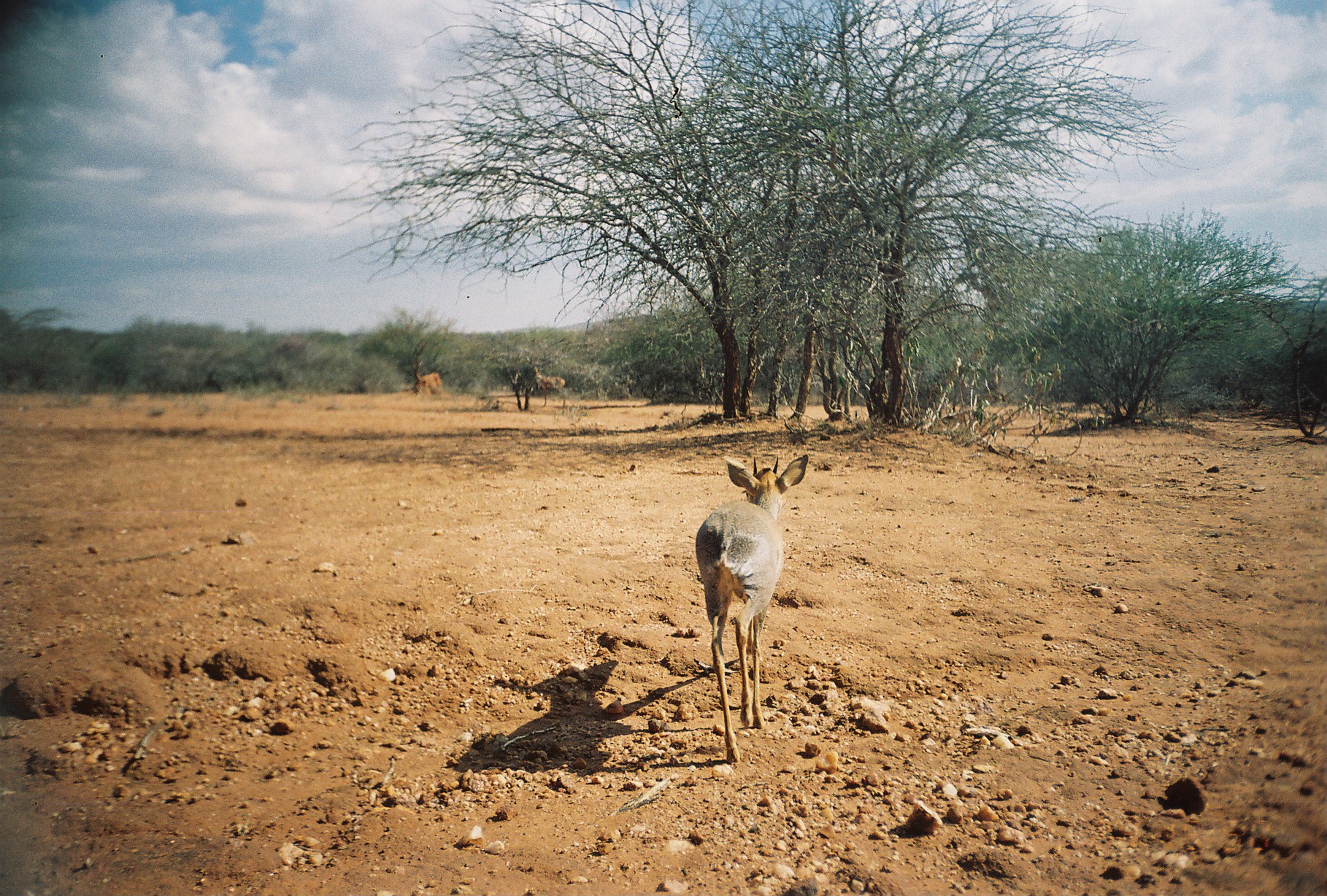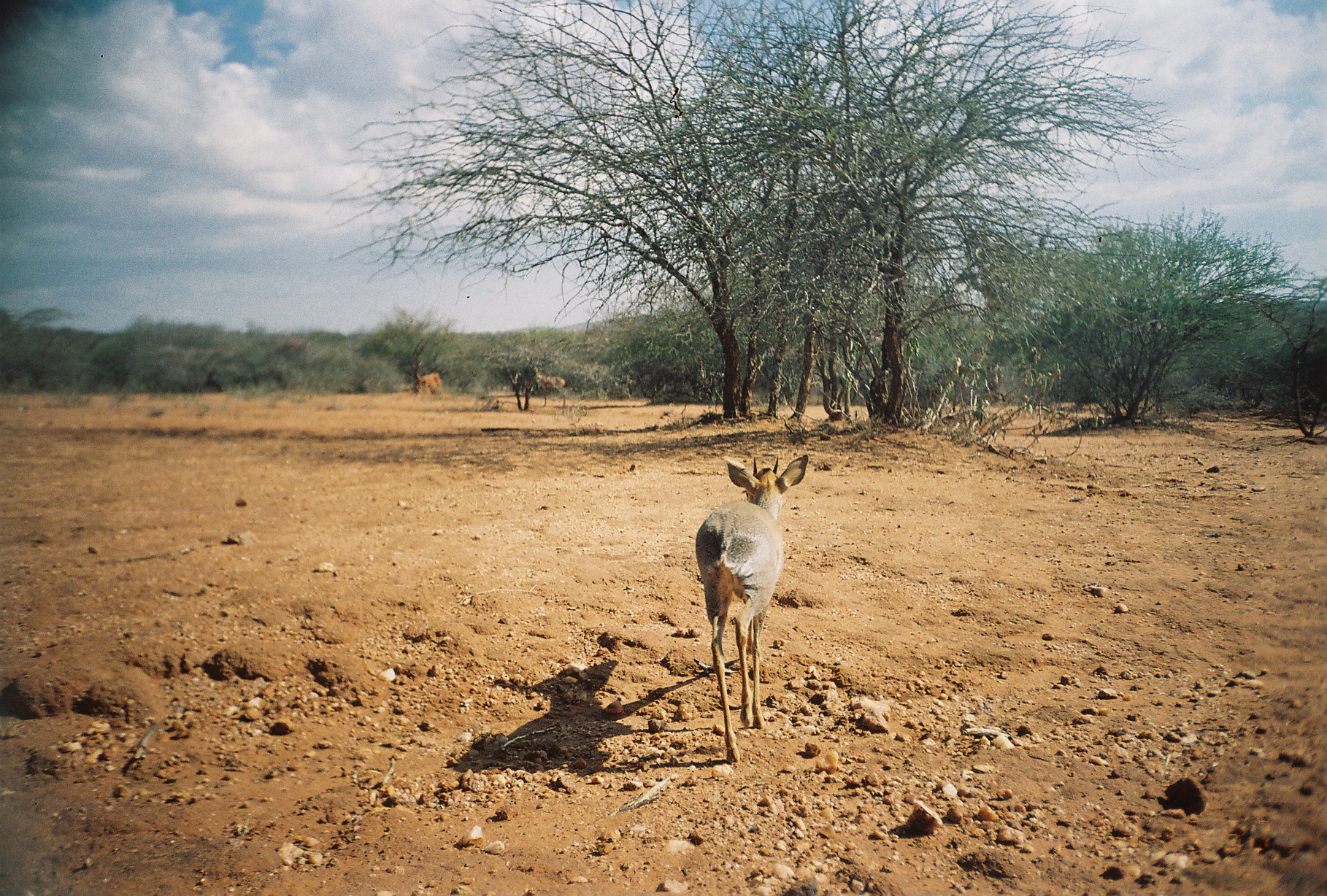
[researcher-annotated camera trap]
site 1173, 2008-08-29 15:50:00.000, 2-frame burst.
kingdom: Animalia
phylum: Chordata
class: Mammalia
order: Artiodactyla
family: Bovidae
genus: Madoqua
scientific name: Madoqua guentheri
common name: günther's dik-dik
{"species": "Madoqua guentheri (günther's dik-dik)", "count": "1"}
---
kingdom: Animalia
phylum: Chordata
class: Mammalia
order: Artiodactyla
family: Bovidae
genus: Litocranius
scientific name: Litocranius walleri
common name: gerenuk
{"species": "Litocranius walleri (gerenuk)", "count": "1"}